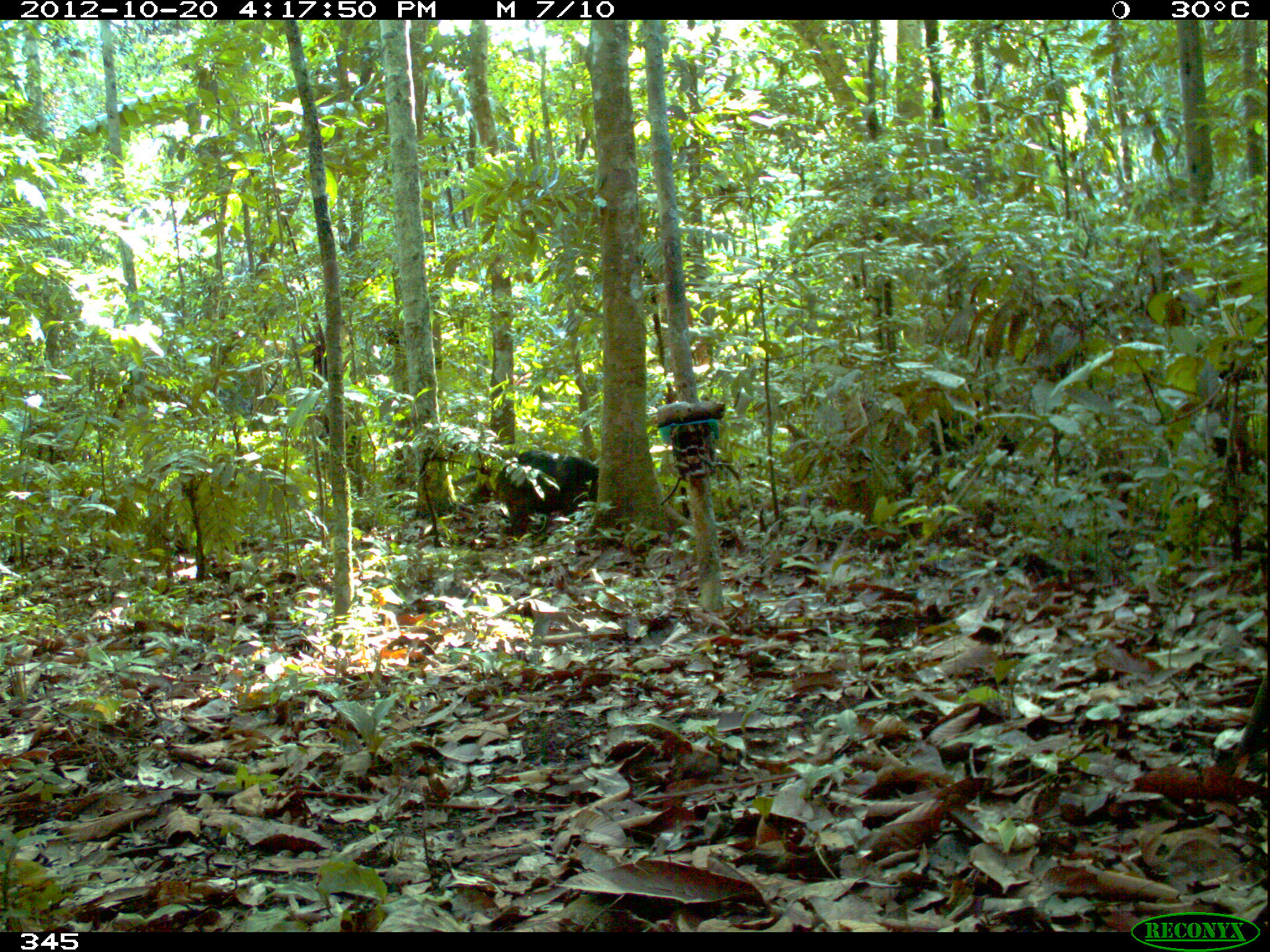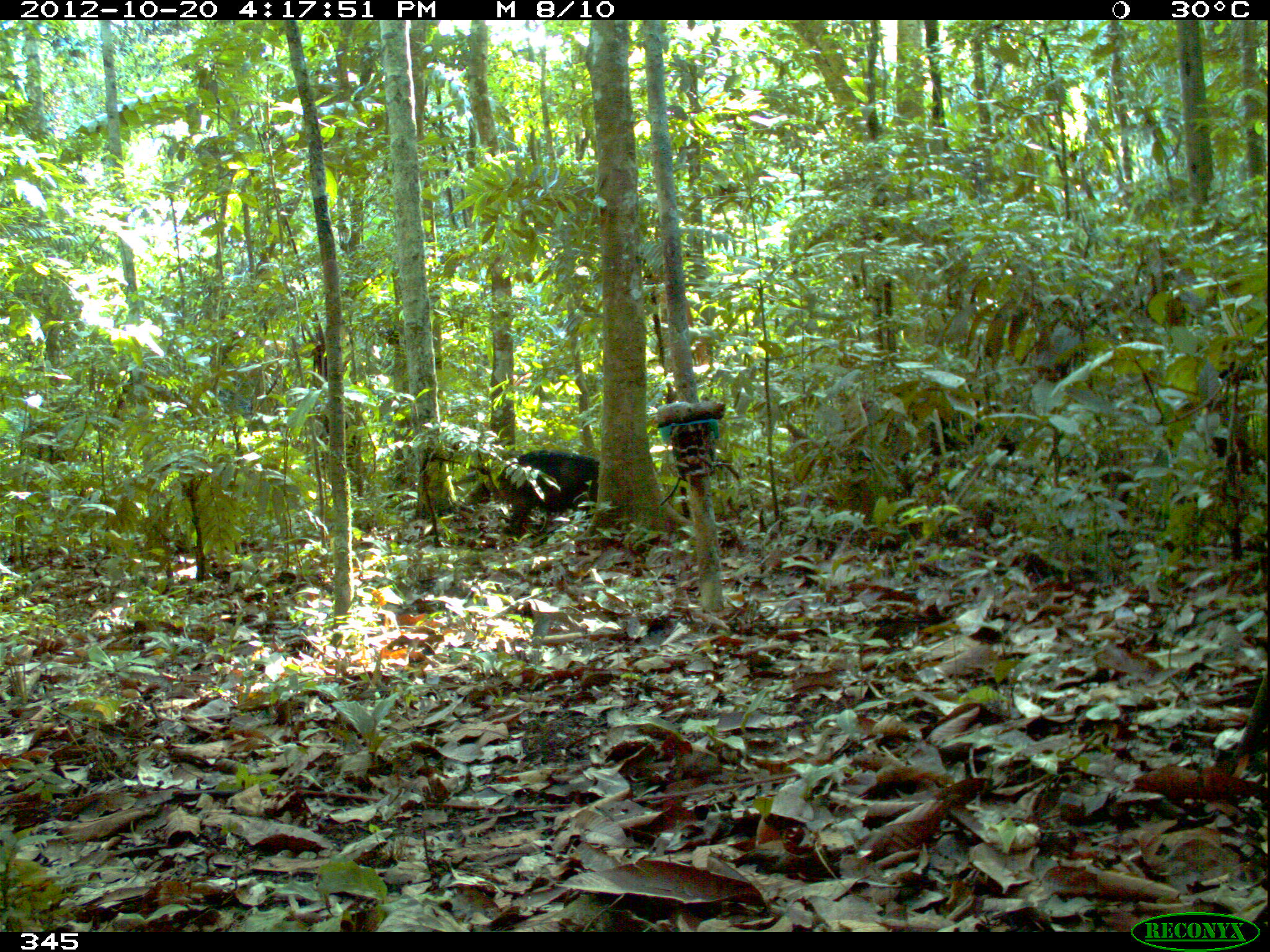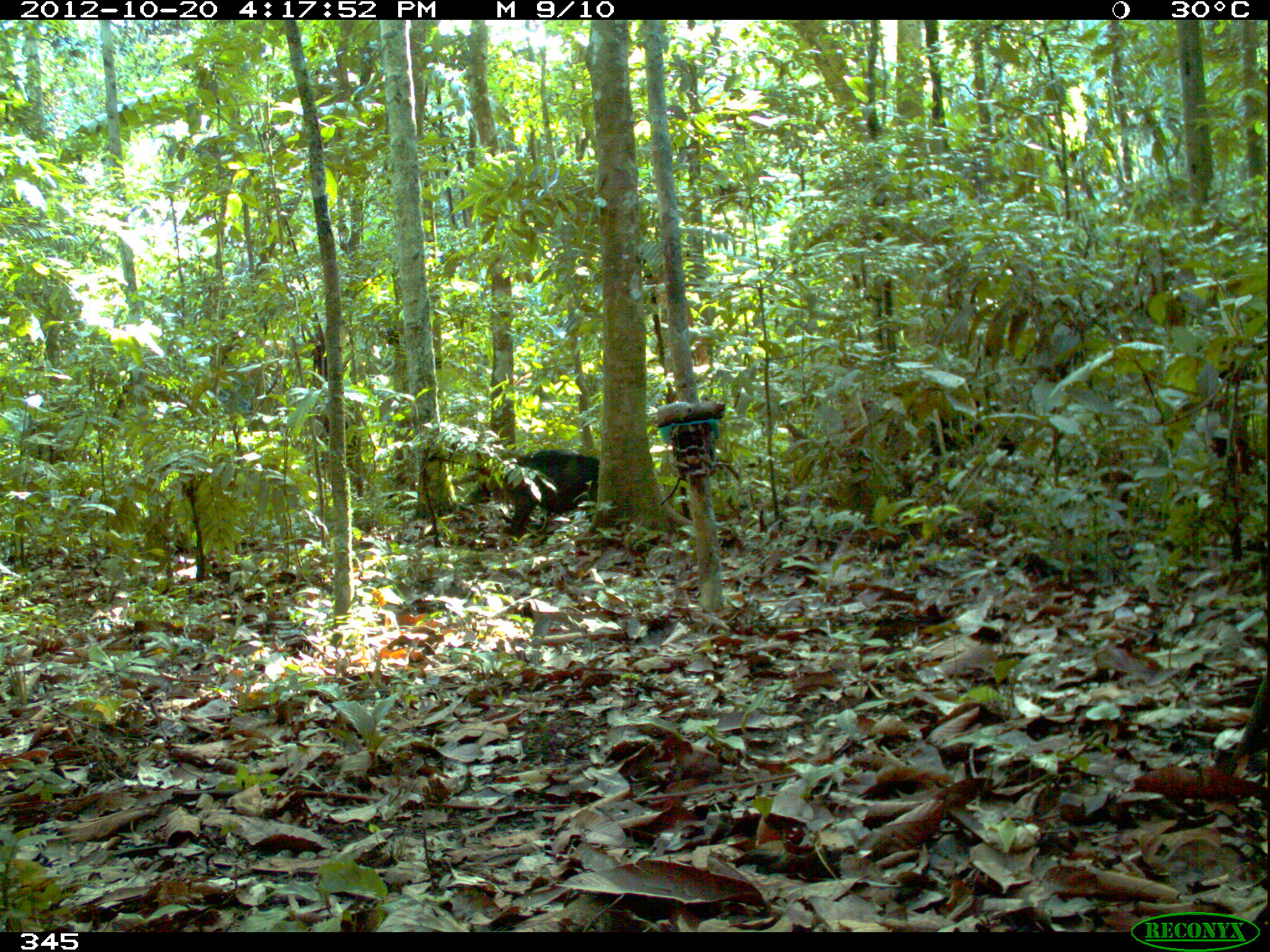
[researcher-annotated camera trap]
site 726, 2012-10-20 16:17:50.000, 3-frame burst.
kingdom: Animalia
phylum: Chordata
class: Mammalia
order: Artiodactyla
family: Tayassuidae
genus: Tayassu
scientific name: Tayassu pecari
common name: white-lipped peccary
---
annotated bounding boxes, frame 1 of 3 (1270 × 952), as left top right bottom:
tayassu pecari: 494 449 598 537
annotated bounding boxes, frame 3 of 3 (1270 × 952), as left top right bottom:
tayassu pecari: 498 449 599 542